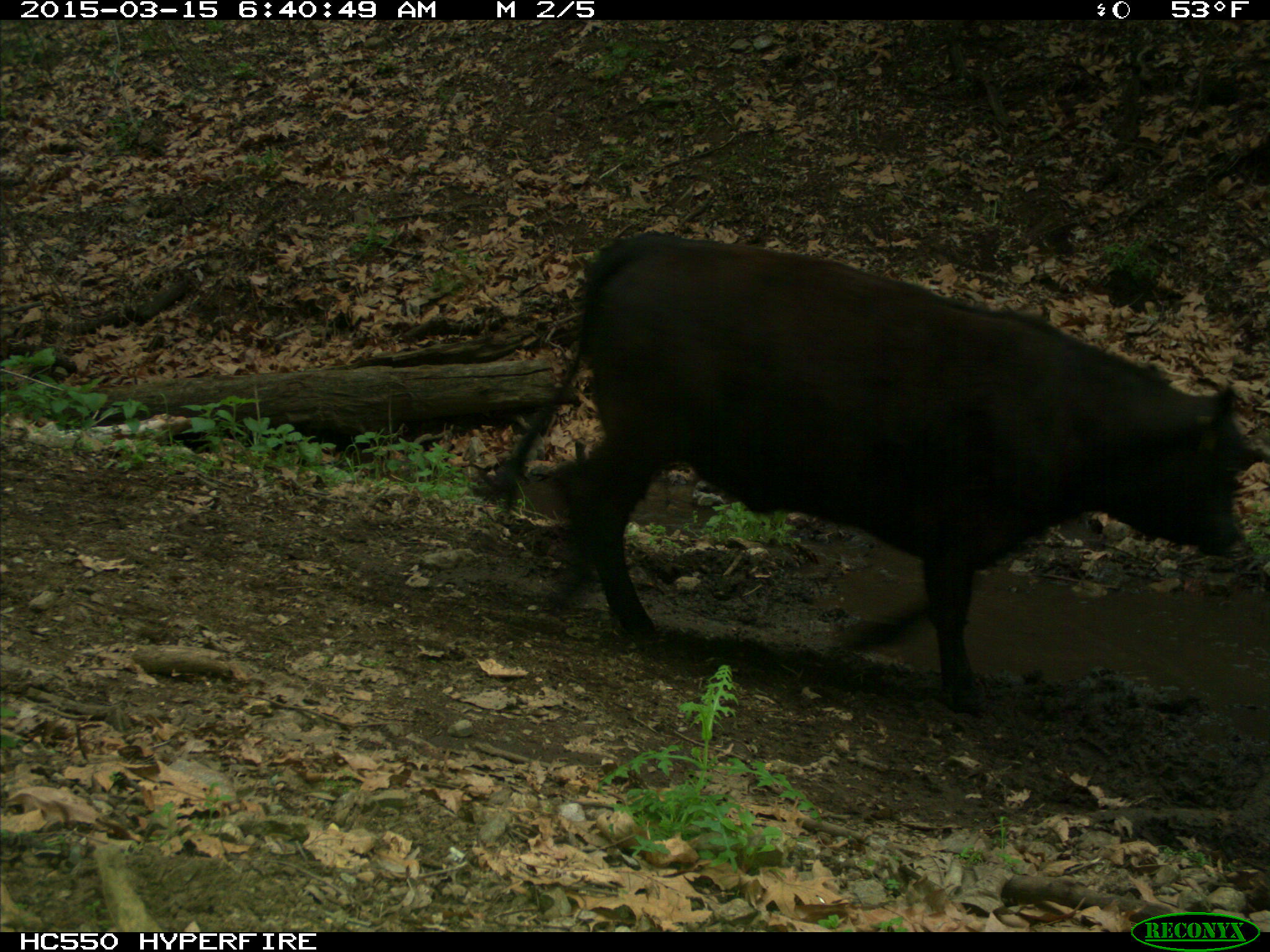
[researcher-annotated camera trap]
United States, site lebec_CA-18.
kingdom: Animalia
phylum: Chordata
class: Mammalia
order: Artiodactyla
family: Bovidae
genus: Bos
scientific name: Bos taurus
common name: domestic cow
Bos taurus (domestic cow).